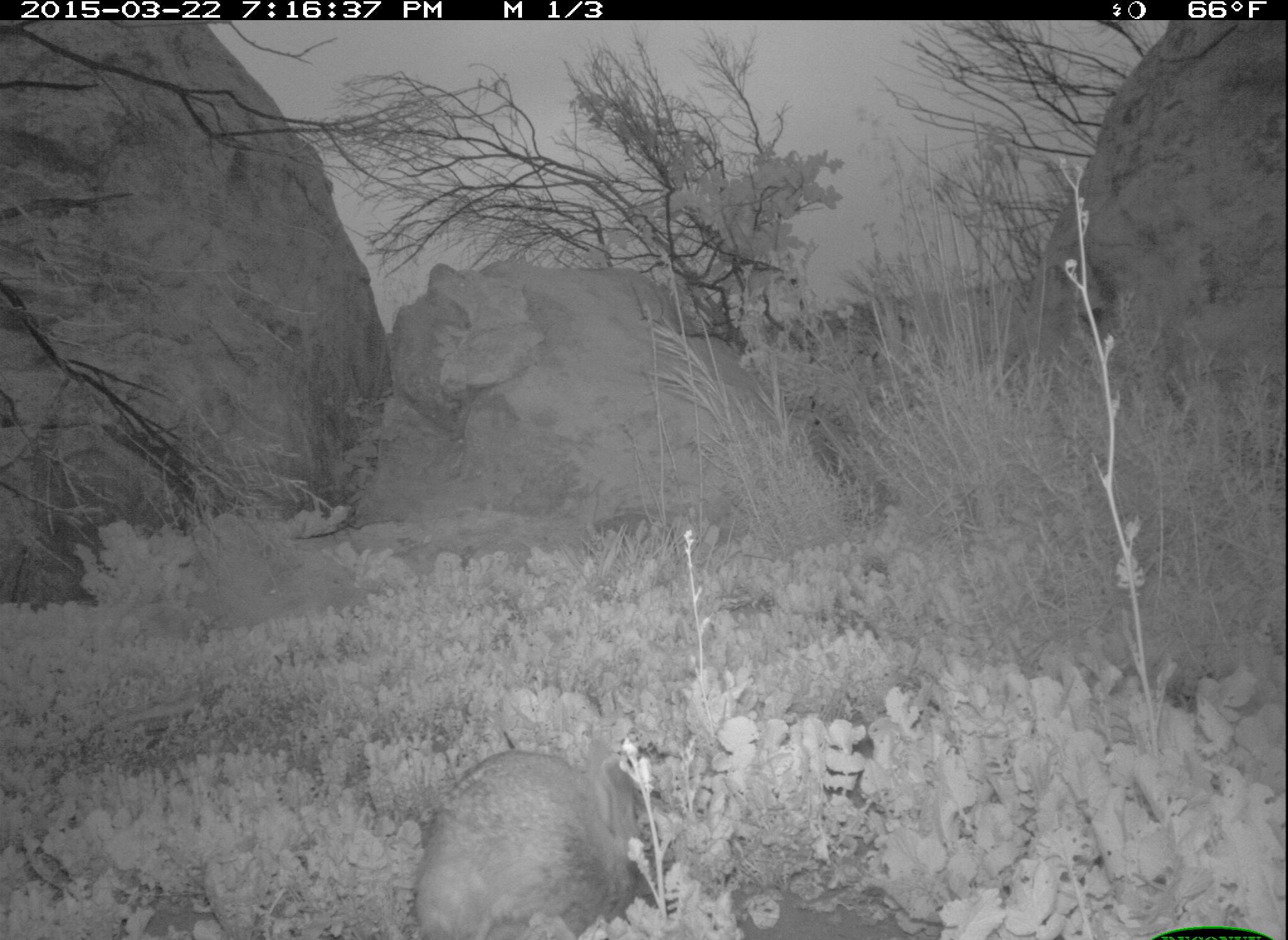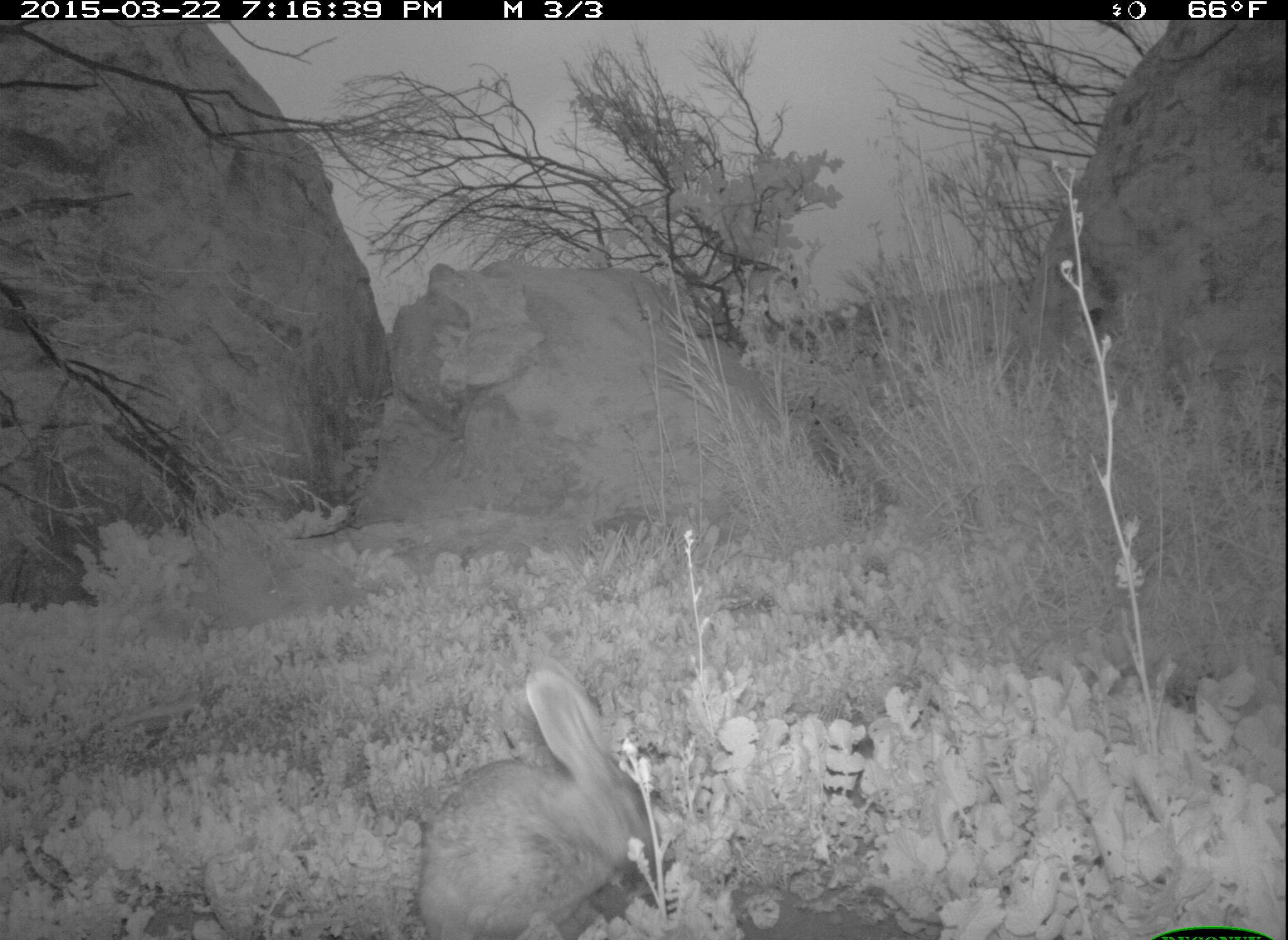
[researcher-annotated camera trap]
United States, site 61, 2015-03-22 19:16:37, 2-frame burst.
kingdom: Animalia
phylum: Chordata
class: Mammalia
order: Lagomorpha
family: Leporidae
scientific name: Leporidae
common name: rabbits and hares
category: rabbit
Rabbit (rabbits and hares) (Leporidae).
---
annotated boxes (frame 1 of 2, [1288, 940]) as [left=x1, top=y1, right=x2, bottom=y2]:
rabbit: [left=396, top=728, right=668, bottom=940]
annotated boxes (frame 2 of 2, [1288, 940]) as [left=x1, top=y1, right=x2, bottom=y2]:
rabbit: [left=414, top=660, right=667, bottom=936]